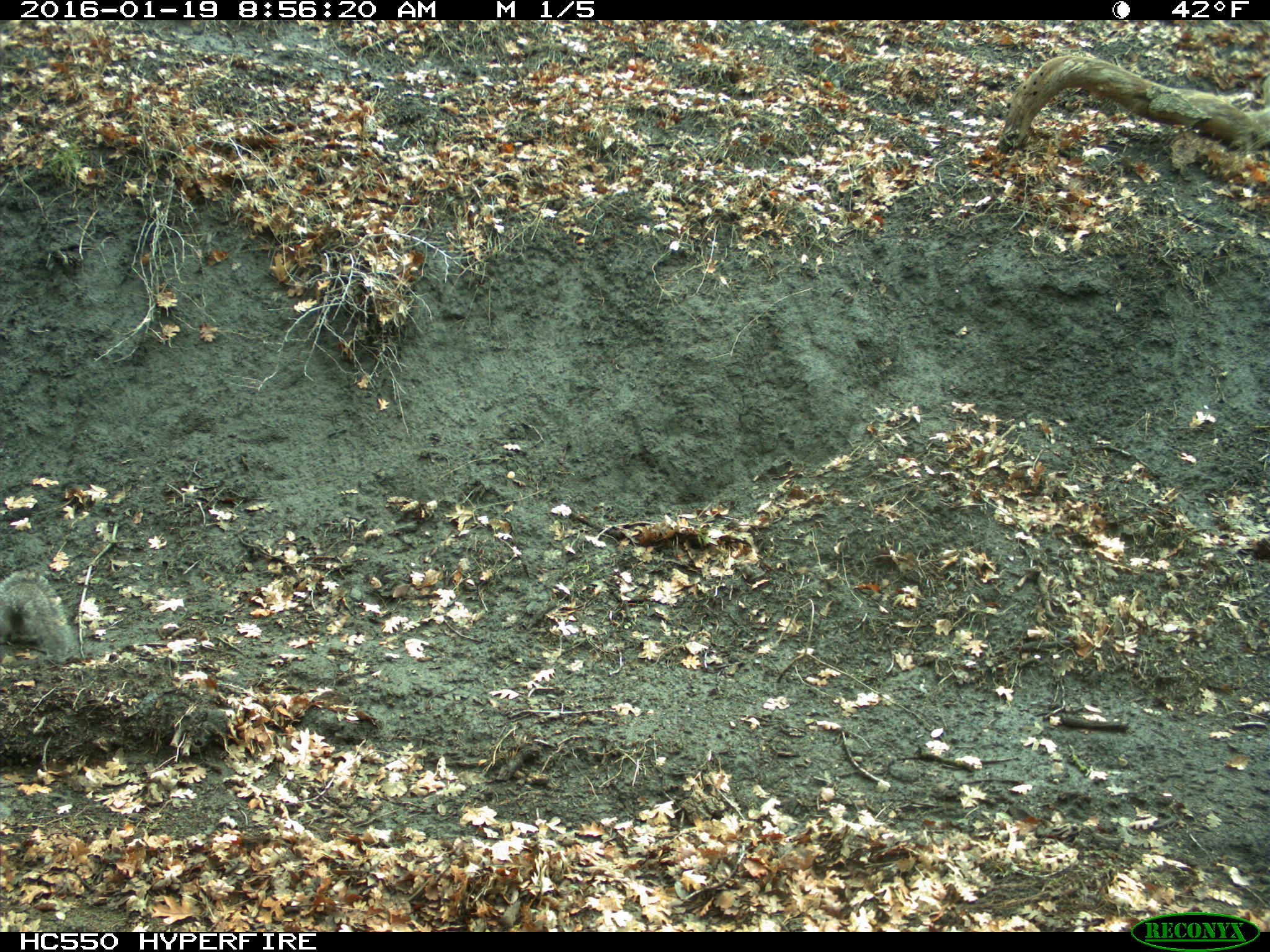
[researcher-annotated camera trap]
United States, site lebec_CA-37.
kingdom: Animalia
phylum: Chordata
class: Mammalia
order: Rodentia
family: Sciuridae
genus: Sciurus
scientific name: Sciurus carolinensis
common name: eastern gray squirrel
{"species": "Sciurus carolinensis (eastern gray squirrel)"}